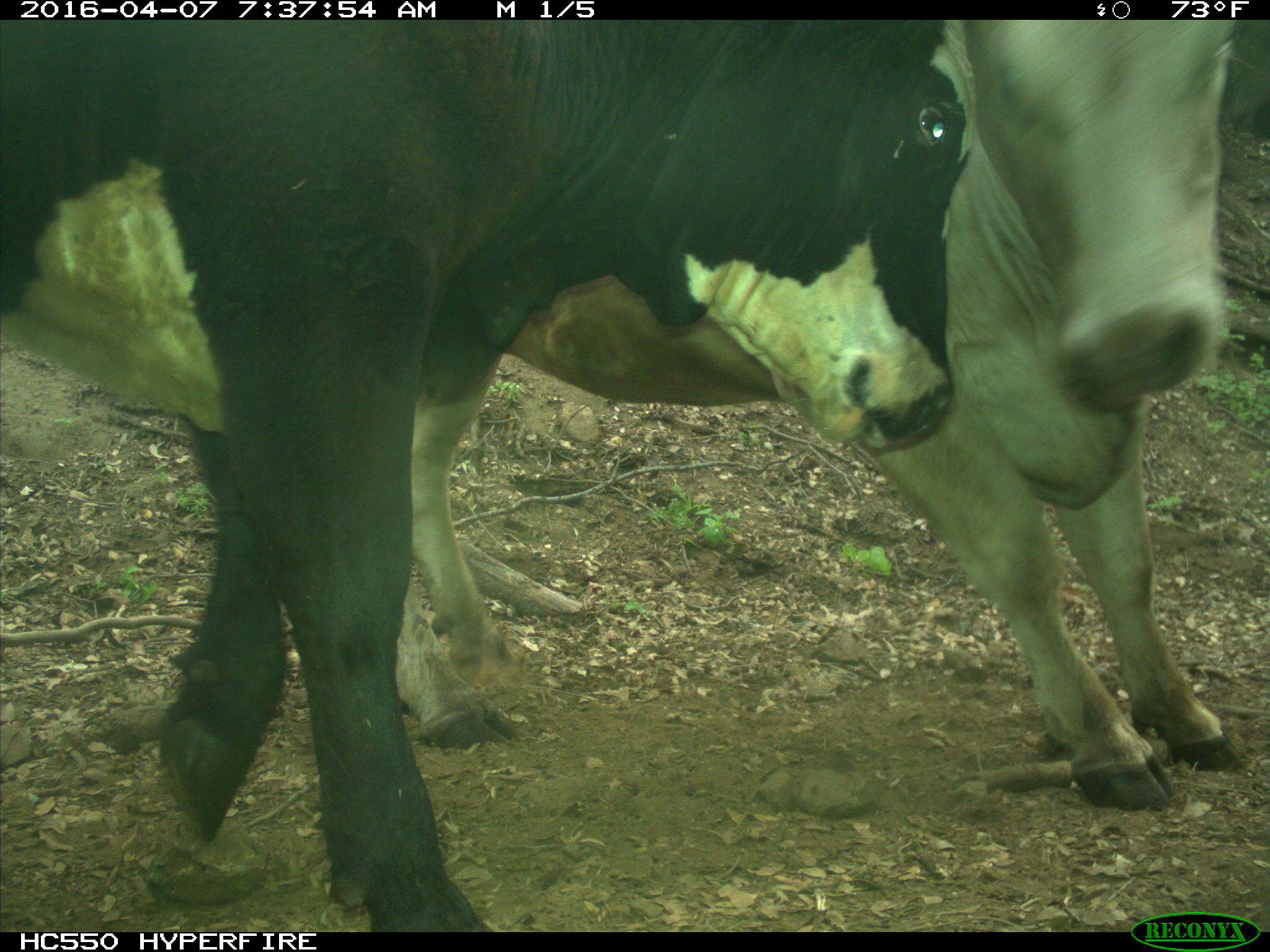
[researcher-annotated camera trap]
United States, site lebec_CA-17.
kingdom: Animalia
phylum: Chordata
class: Mammalia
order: Artiodactyla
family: Bovidae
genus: Bos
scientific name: Bos taurus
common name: domestic cow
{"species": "Bos taurus (domestic cow)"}